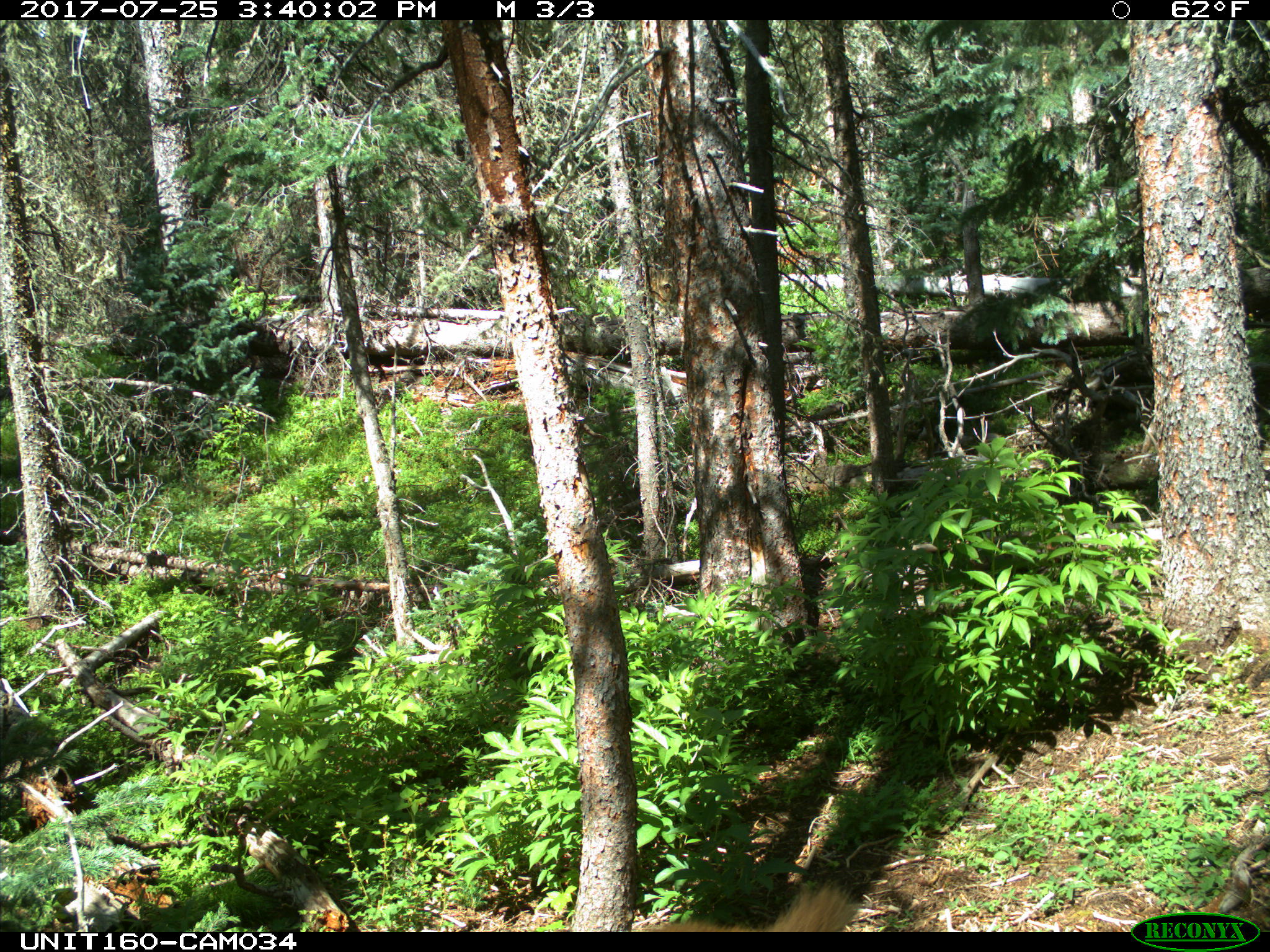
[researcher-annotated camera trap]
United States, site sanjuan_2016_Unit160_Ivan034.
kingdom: Animalia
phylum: Chordata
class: Mammalia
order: Artiodactyla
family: Cervidae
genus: Cervus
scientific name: Cervus elaphus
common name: red deer